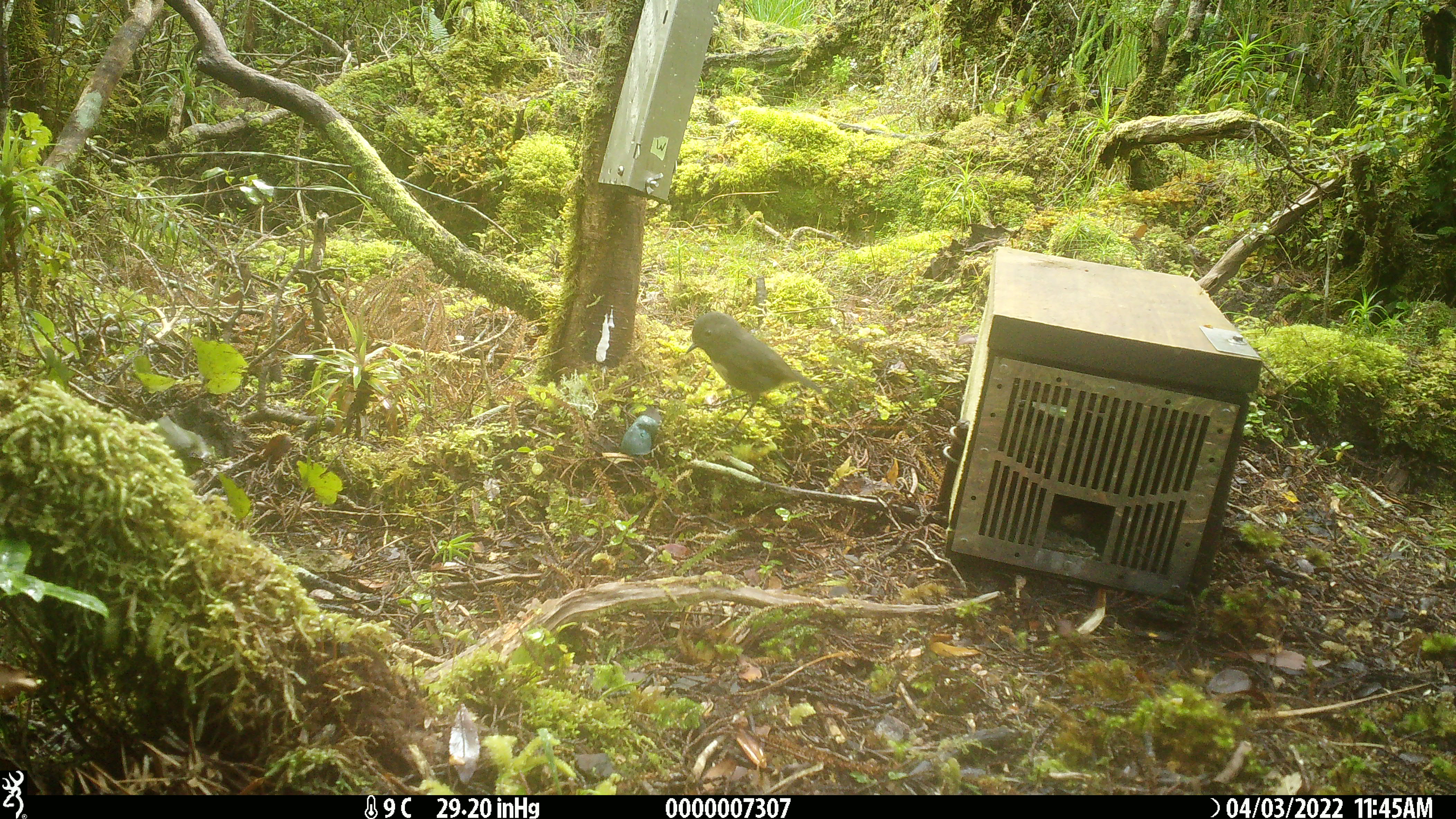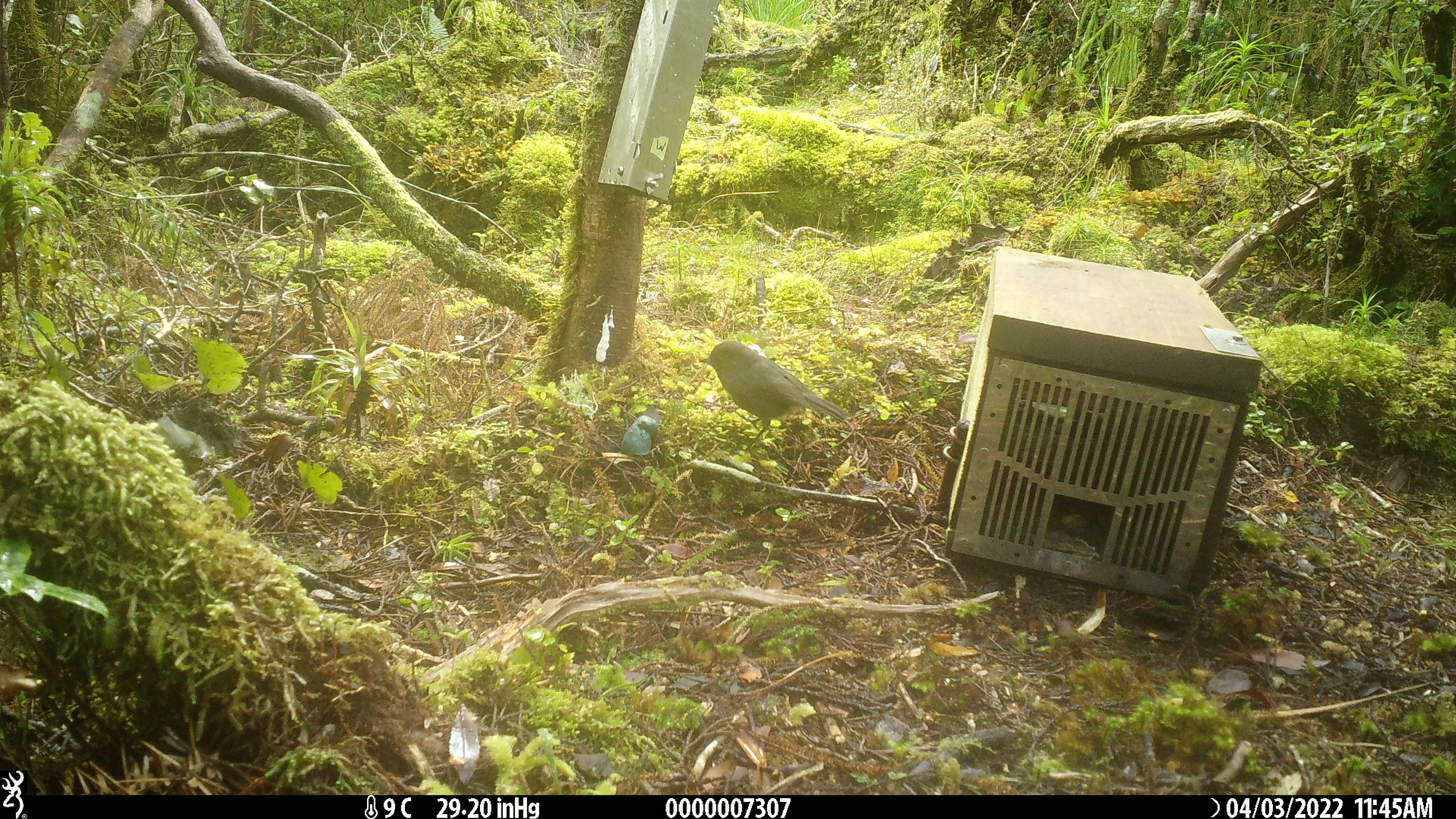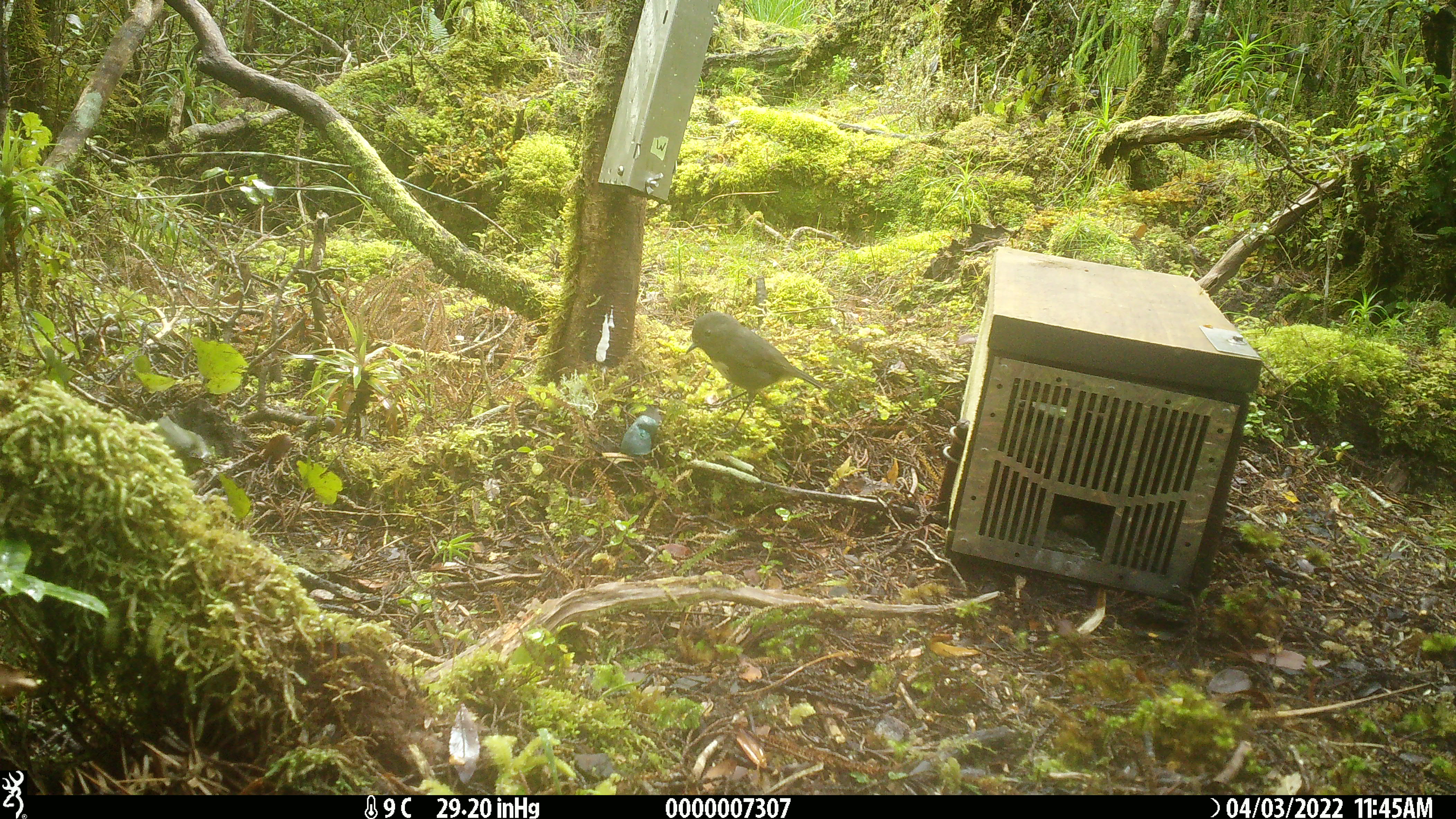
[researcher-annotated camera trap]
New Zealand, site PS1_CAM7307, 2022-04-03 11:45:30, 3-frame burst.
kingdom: Animalia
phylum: Chordata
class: Aves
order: Passeriformes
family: Petroicidae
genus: Petroica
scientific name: Petroica australis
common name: new zealand robin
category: robin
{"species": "robin (new zealand robin) (Petroica australis)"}